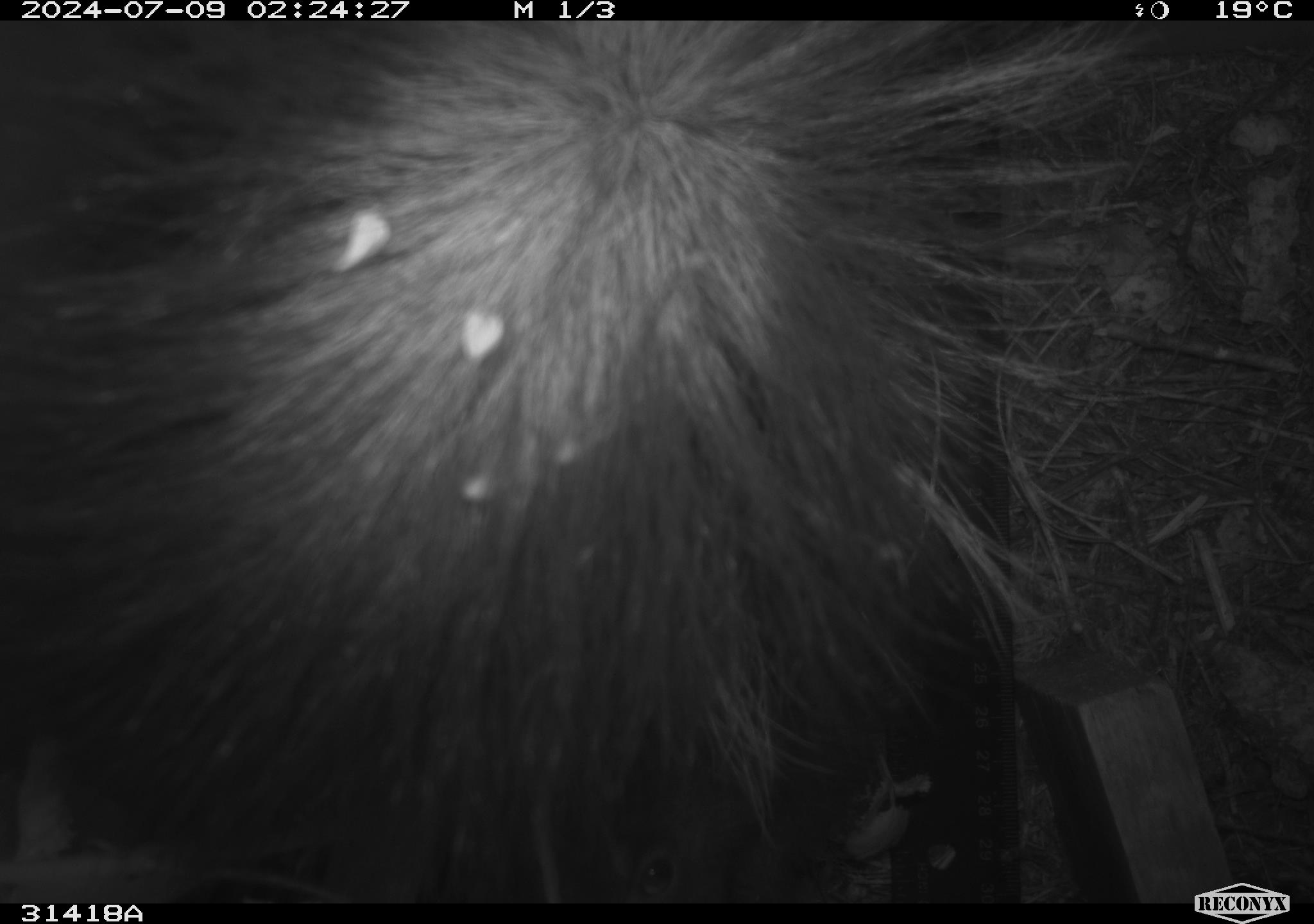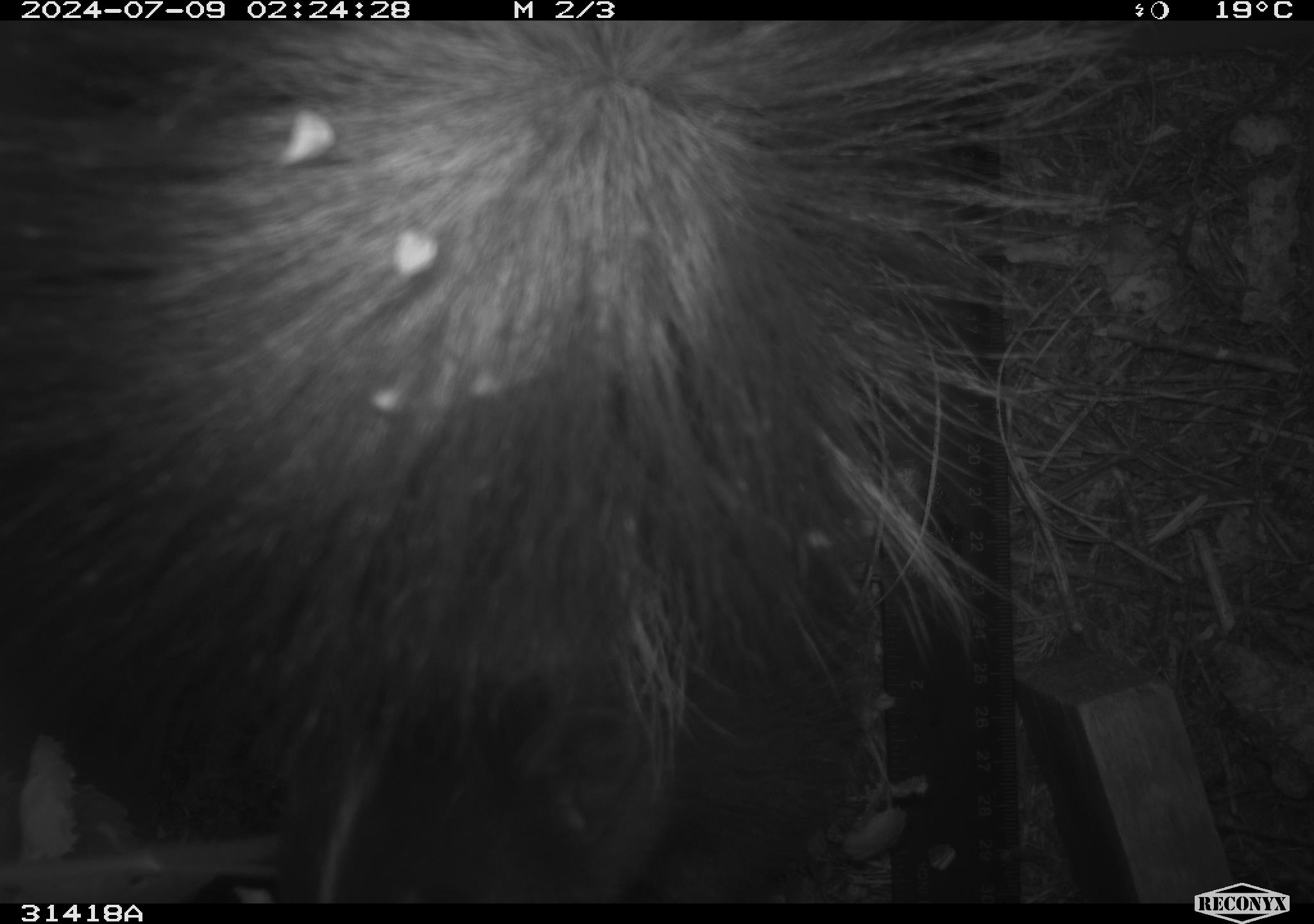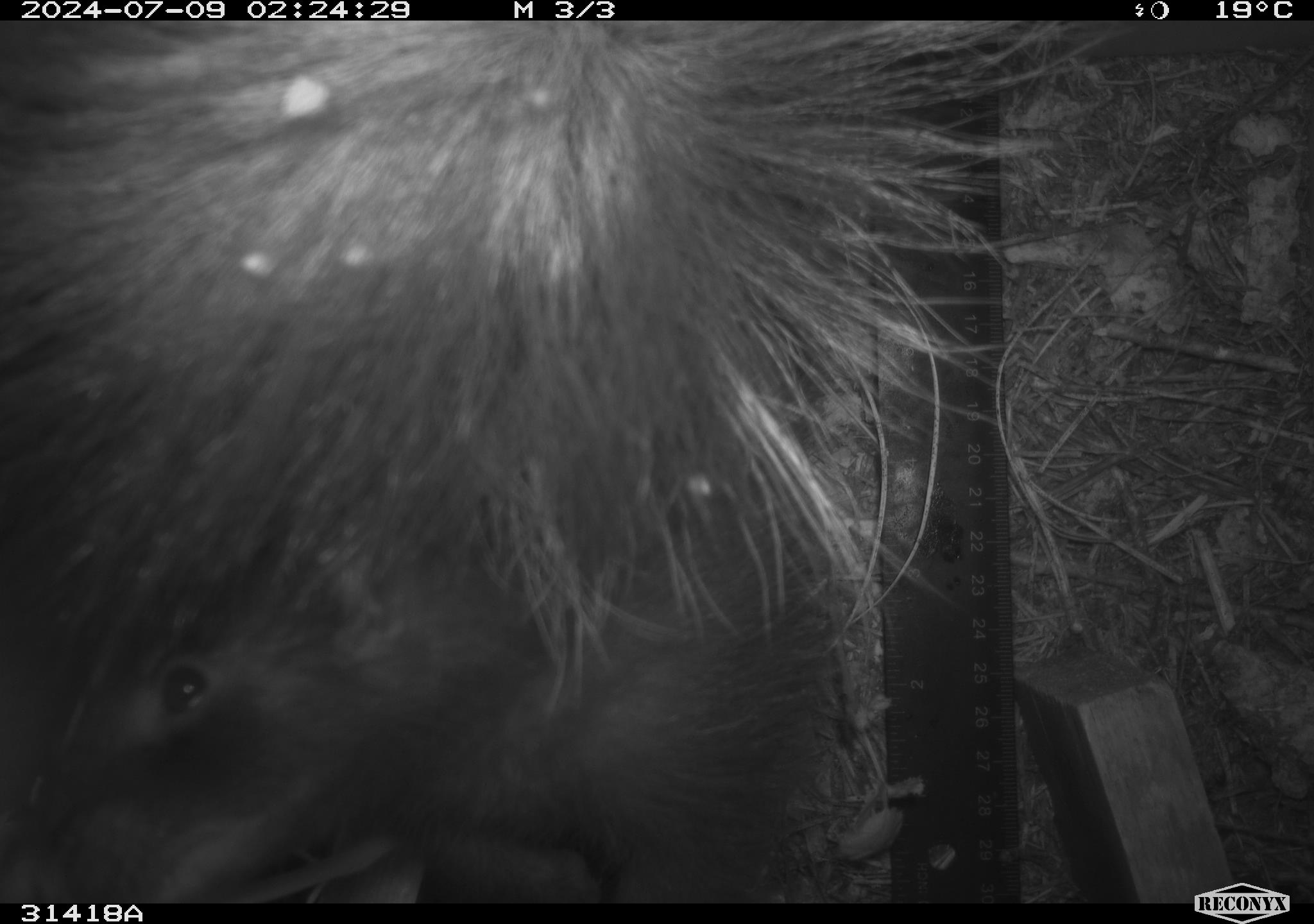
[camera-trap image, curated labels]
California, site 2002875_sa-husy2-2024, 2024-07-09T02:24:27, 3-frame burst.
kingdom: Animalia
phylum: Chordata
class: Mammalia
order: Carnivora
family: Mephitidae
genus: Mephitis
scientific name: Mephitis mephitis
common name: striped skunk